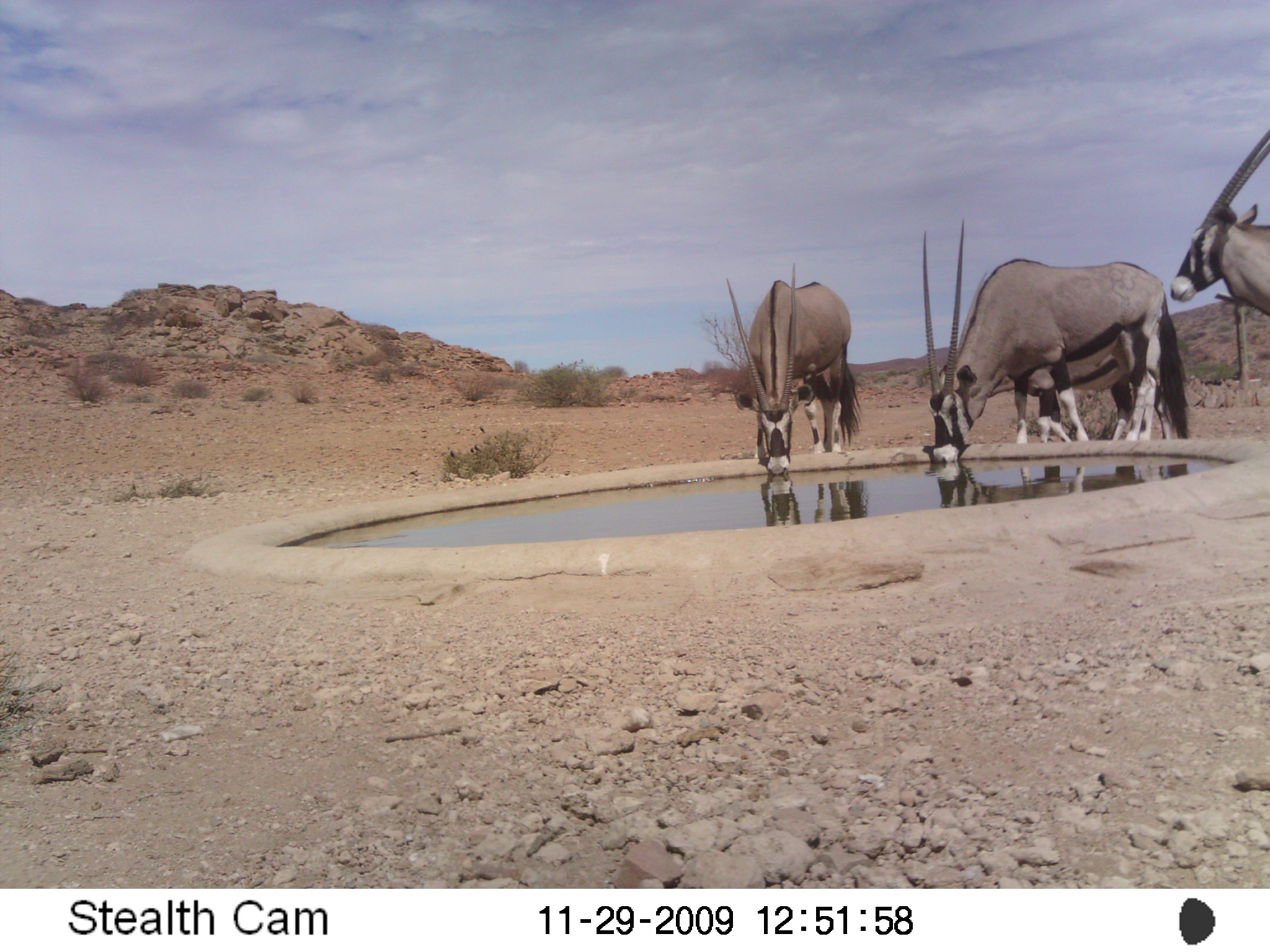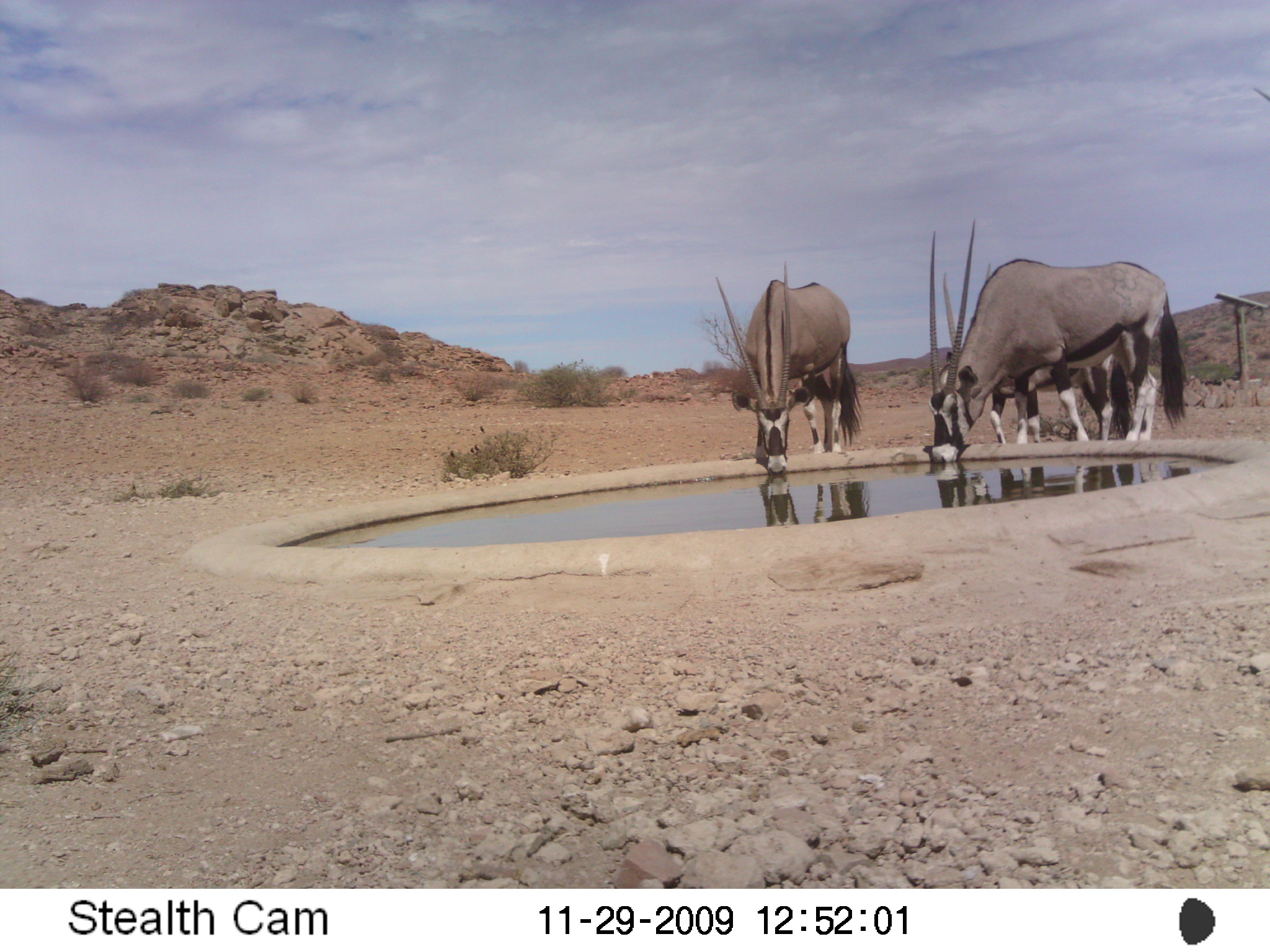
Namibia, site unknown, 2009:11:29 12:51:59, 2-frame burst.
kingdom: Animalia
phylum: Chordata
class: Mammalia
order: Artiodactyla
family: Bovidae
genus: Oryx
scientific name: Oryx gazella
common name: gemsbok